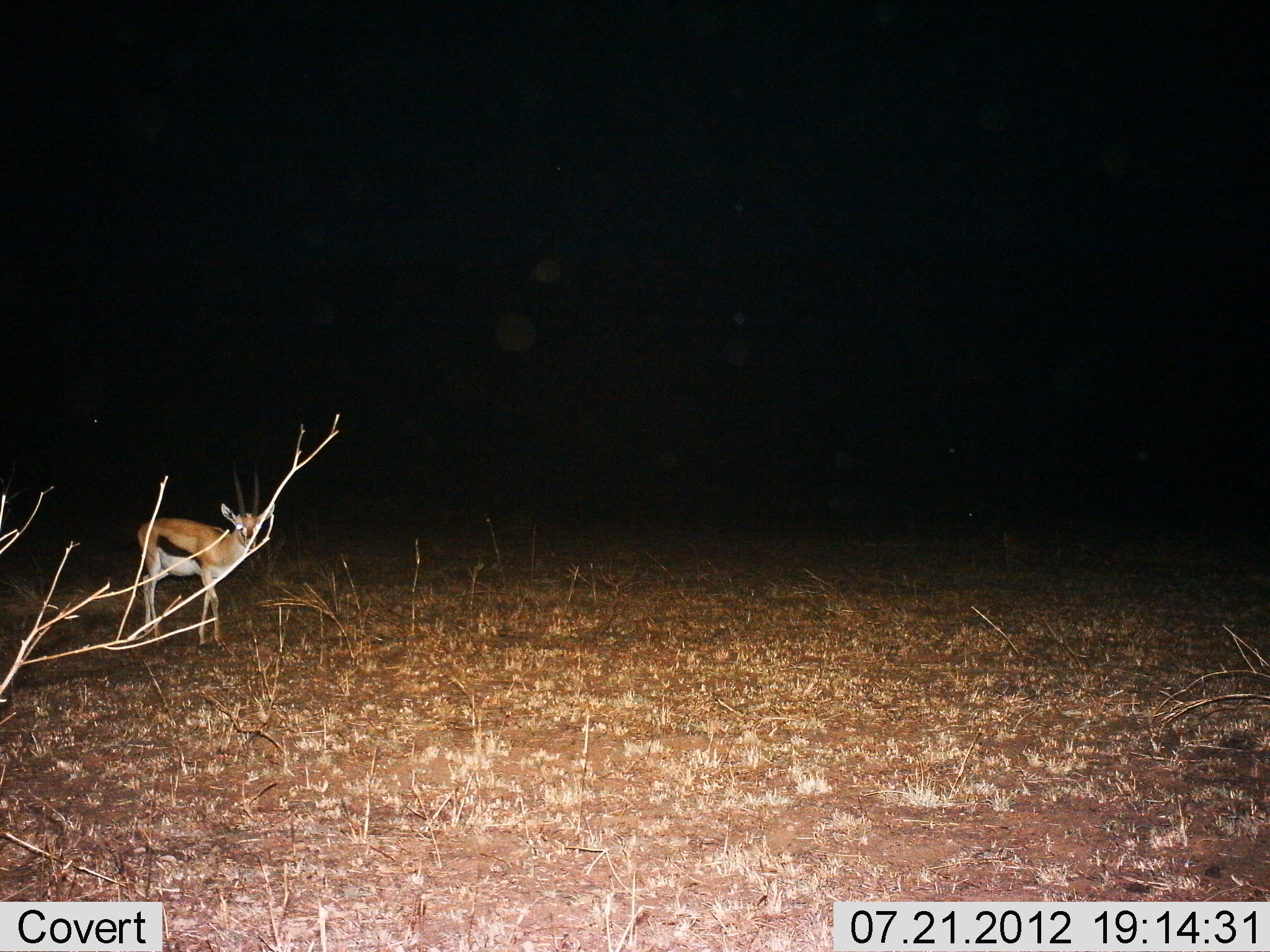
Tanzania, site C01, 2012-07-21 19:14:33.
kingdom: Animalia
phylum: Chordata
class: Mammalia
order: Artiodactyla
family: Bovidae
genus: Eudorcas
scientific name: Eudorcas thomsonii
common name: thomson's gazelle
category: gazellethomsons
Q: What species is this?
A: Gazellethomsons (thomson's gazelle) (Eudorcas thomsonii).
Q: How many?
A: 1.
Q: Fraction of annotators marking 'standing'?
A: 80%.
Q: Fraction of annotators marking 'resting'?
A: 0%.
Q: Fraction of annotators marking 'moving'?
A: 20%.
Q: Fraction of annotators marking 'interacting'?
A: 10%.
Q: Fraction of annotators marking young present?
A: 0%.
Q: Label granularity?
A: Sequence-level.